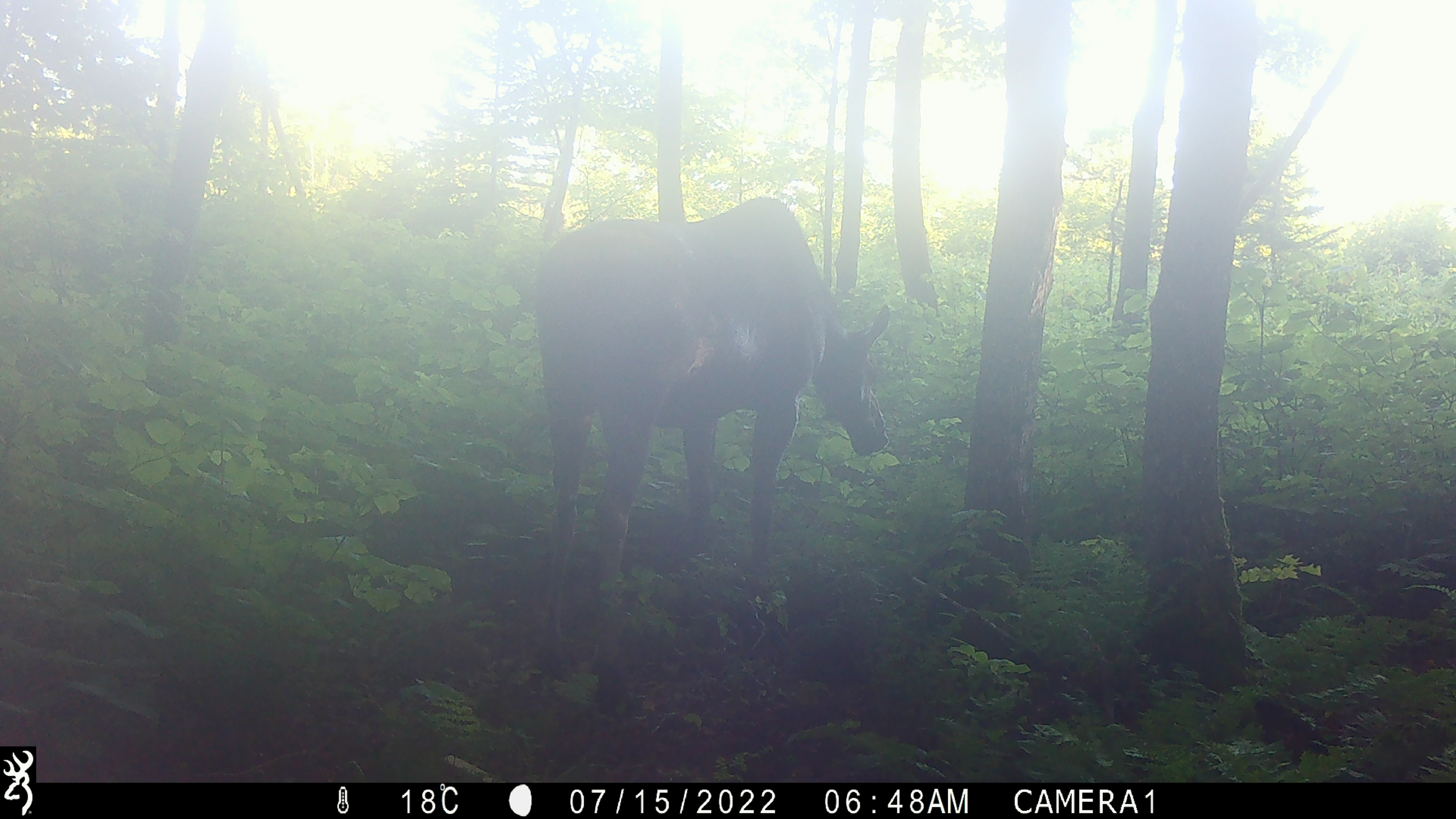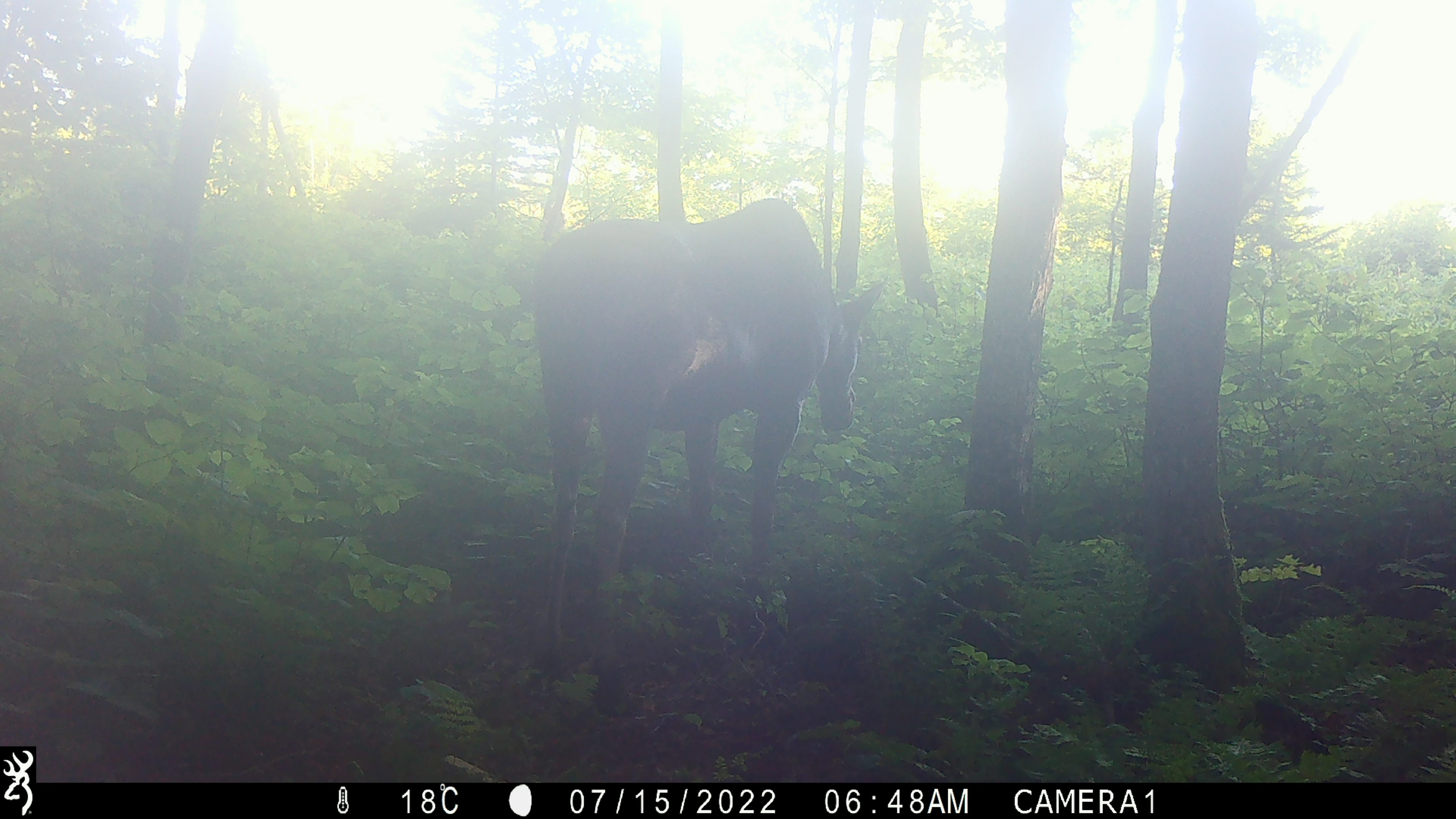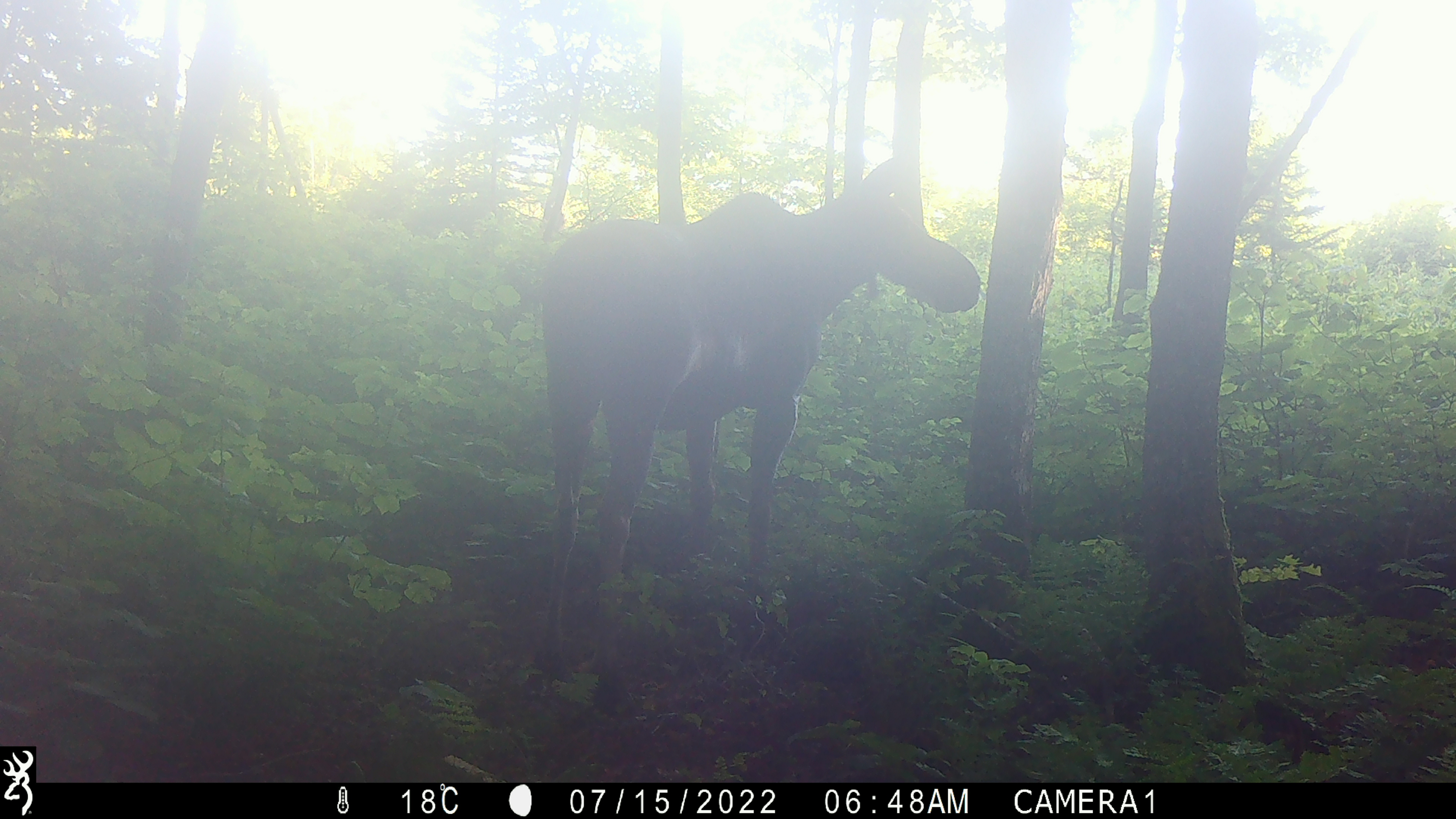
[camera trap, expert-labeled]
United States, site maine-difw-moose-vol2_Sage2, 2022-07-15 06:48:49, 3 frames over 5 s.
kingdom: Animalia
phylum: Chordata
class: Mammalia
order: Artiodactyla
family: Cervidae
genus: Alces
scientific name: Alces alces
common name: moose